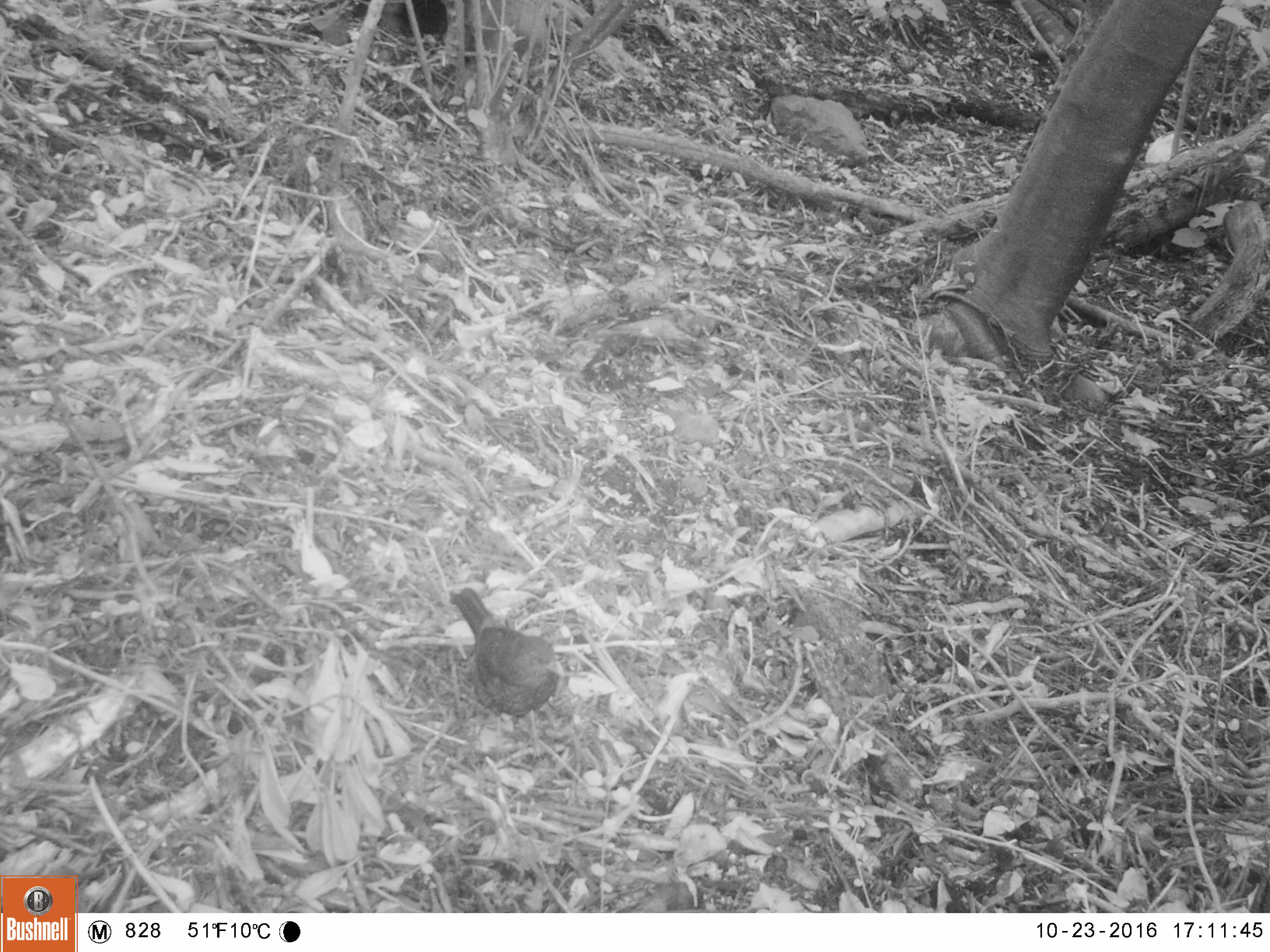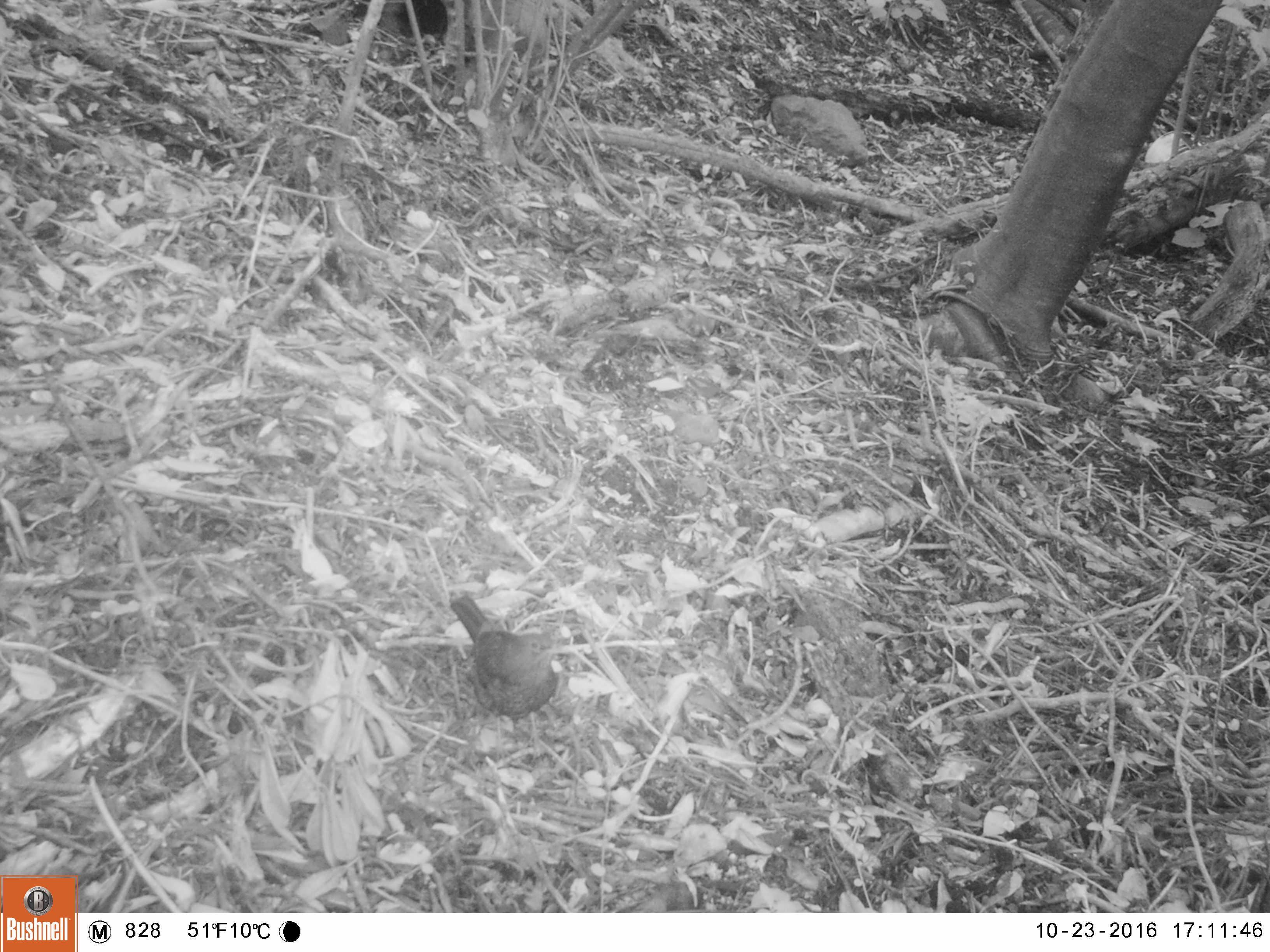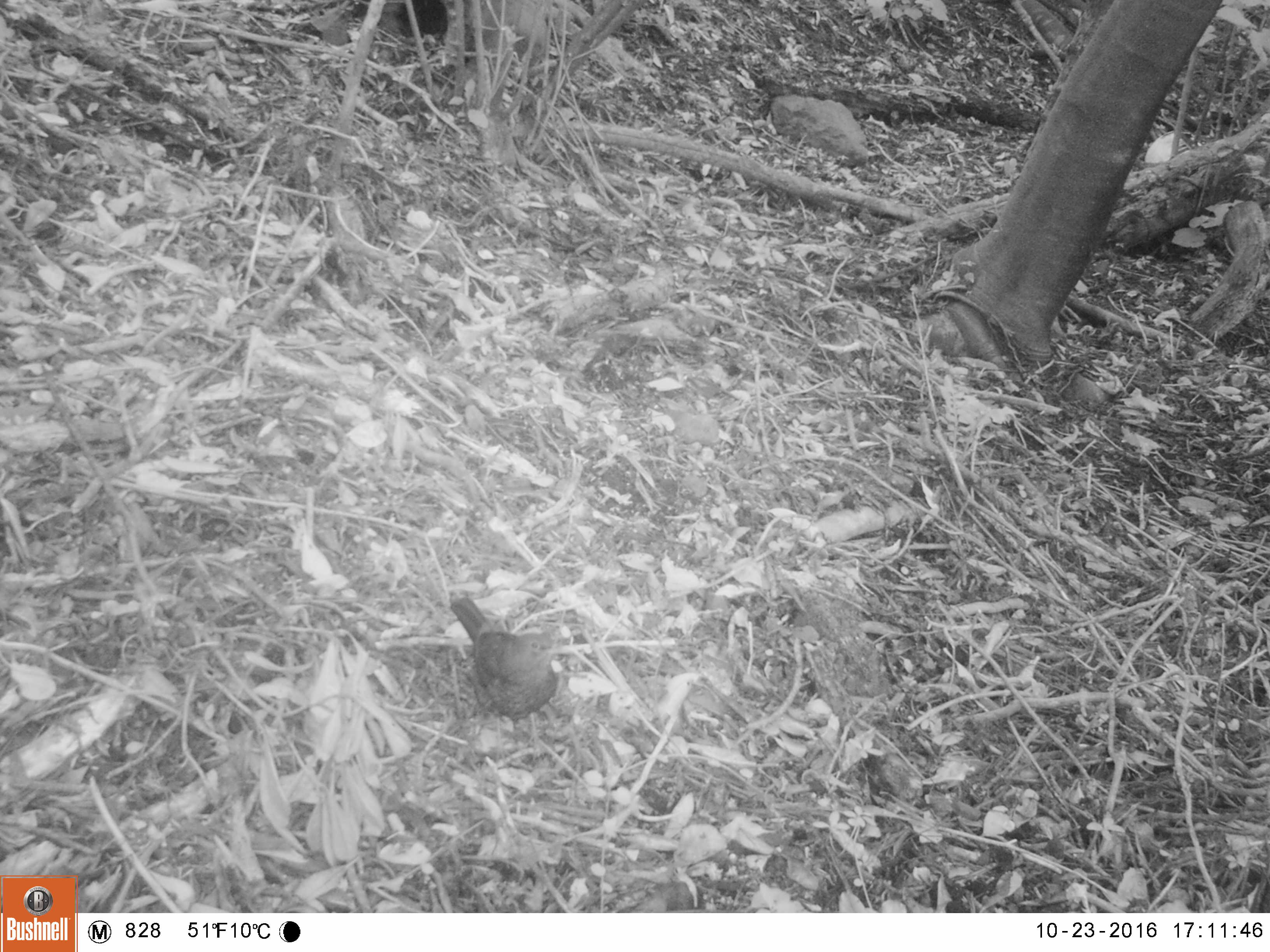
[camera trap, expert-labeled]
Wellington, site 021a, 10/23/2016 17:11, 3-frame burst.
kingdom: Animalia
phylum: Chordata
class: Aves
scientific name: Aves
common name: bird